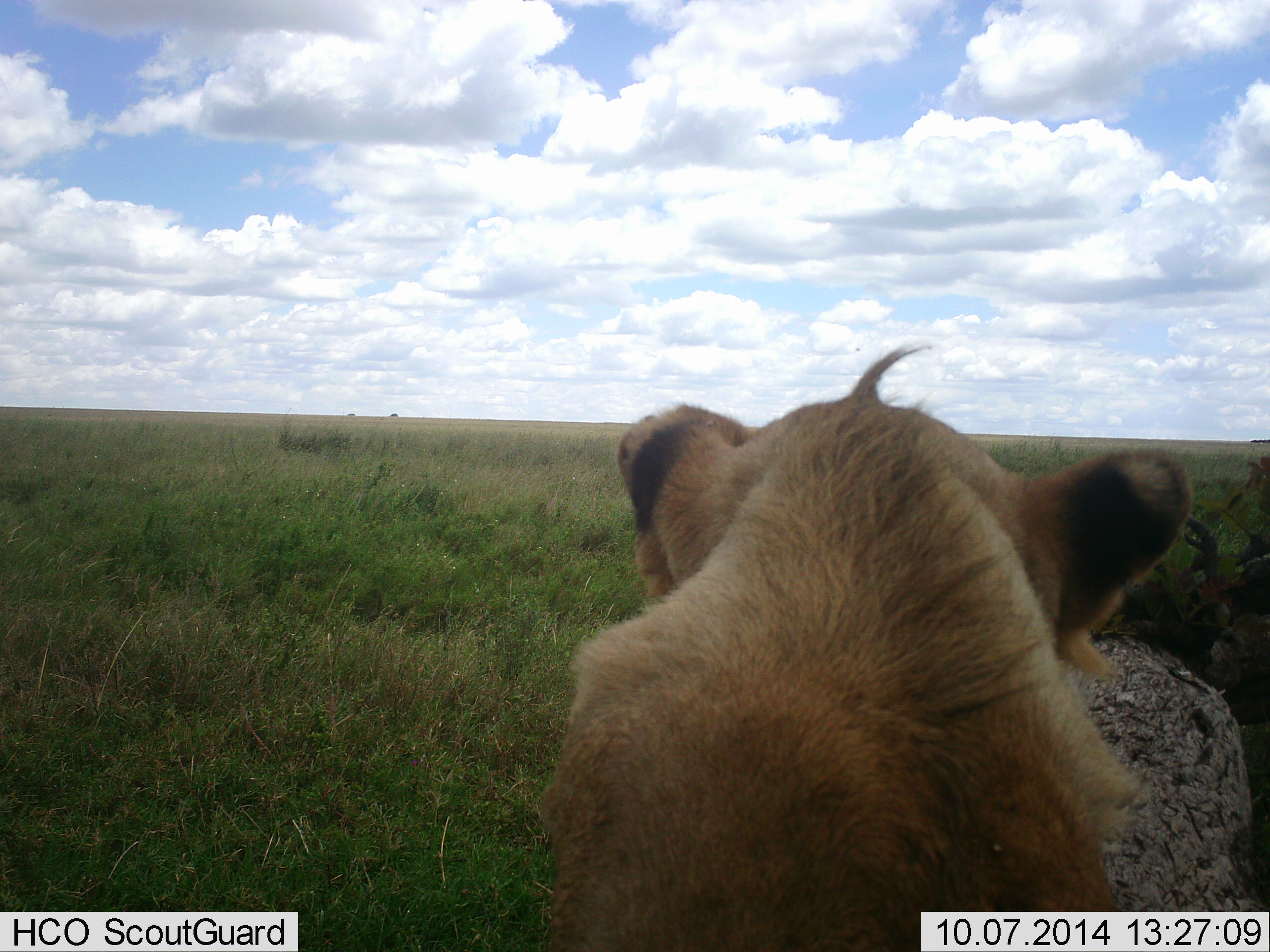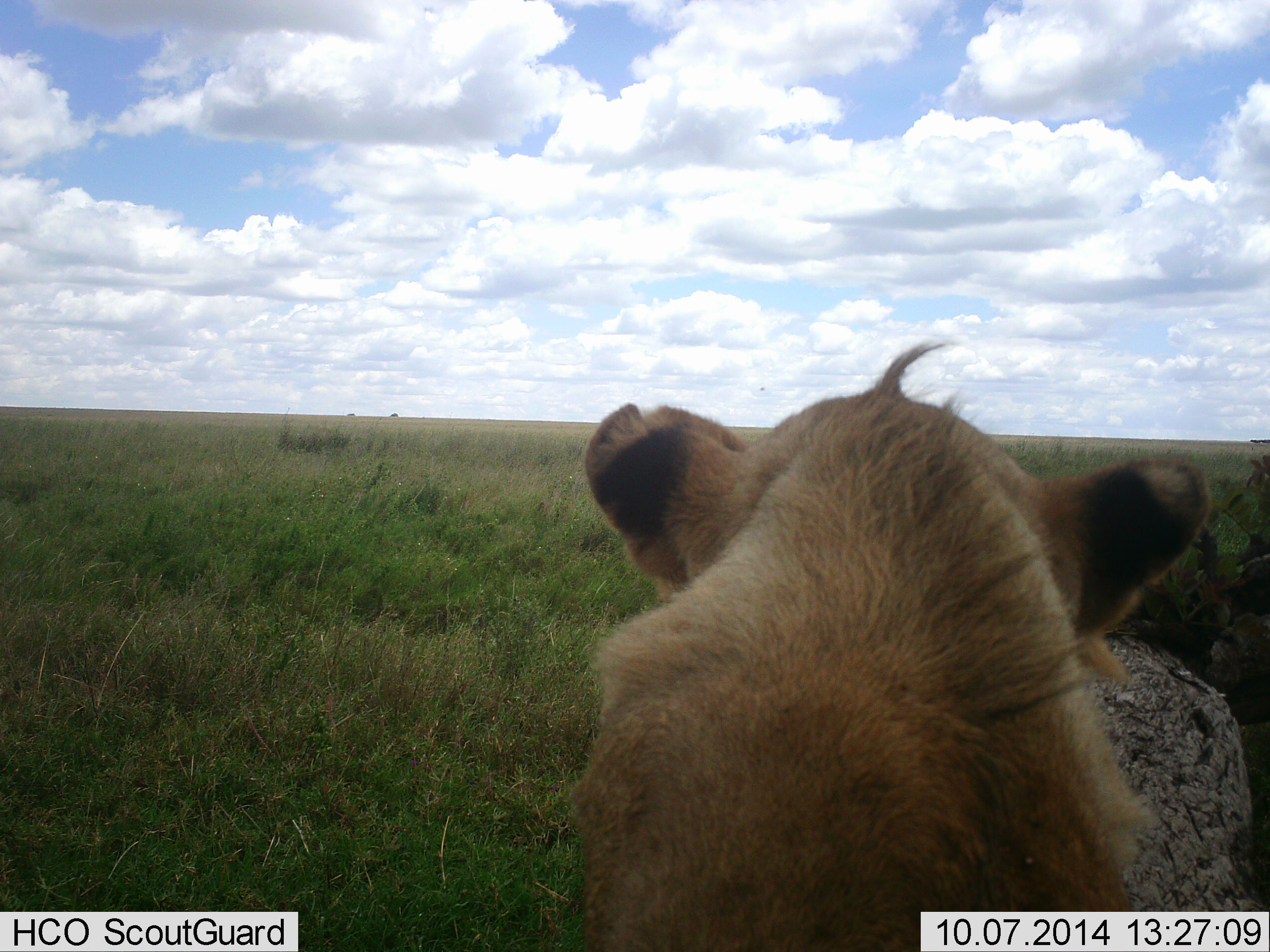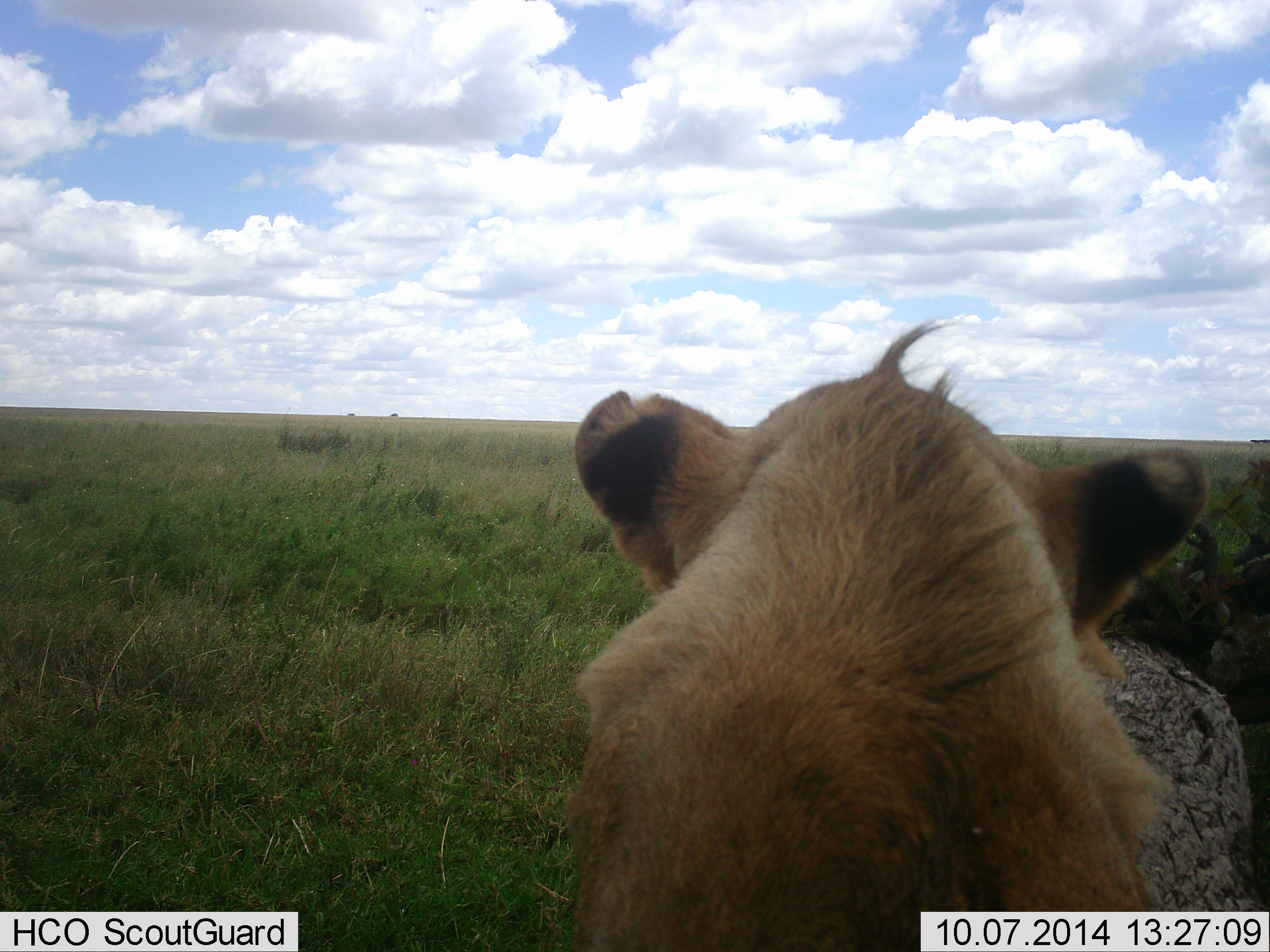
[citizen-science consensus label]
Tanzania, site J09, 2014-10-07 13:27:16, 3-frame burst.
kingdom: Animalia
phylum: Chordata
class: Mammalia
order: Carnivora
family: Felidae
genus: Panthera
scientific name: Panthera leo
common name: lion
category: lionfemale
Lionfemale (lion) (Panthera leo), count 1. Behavior (volunteer vote fractions): standing 20%, resting 80%, moving 0%, interacting 0%. Young present (vote fraction): 0%. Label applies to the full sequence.